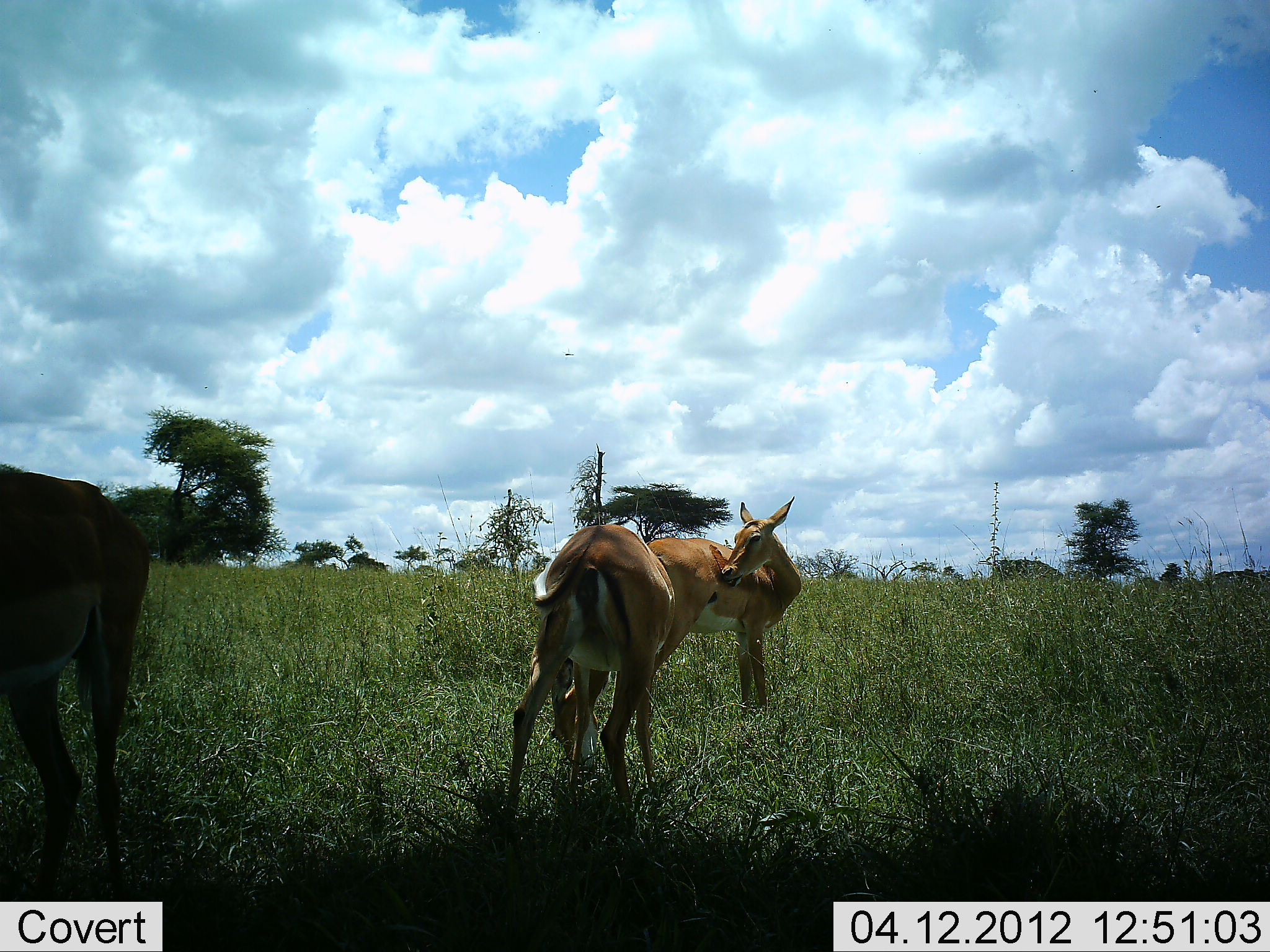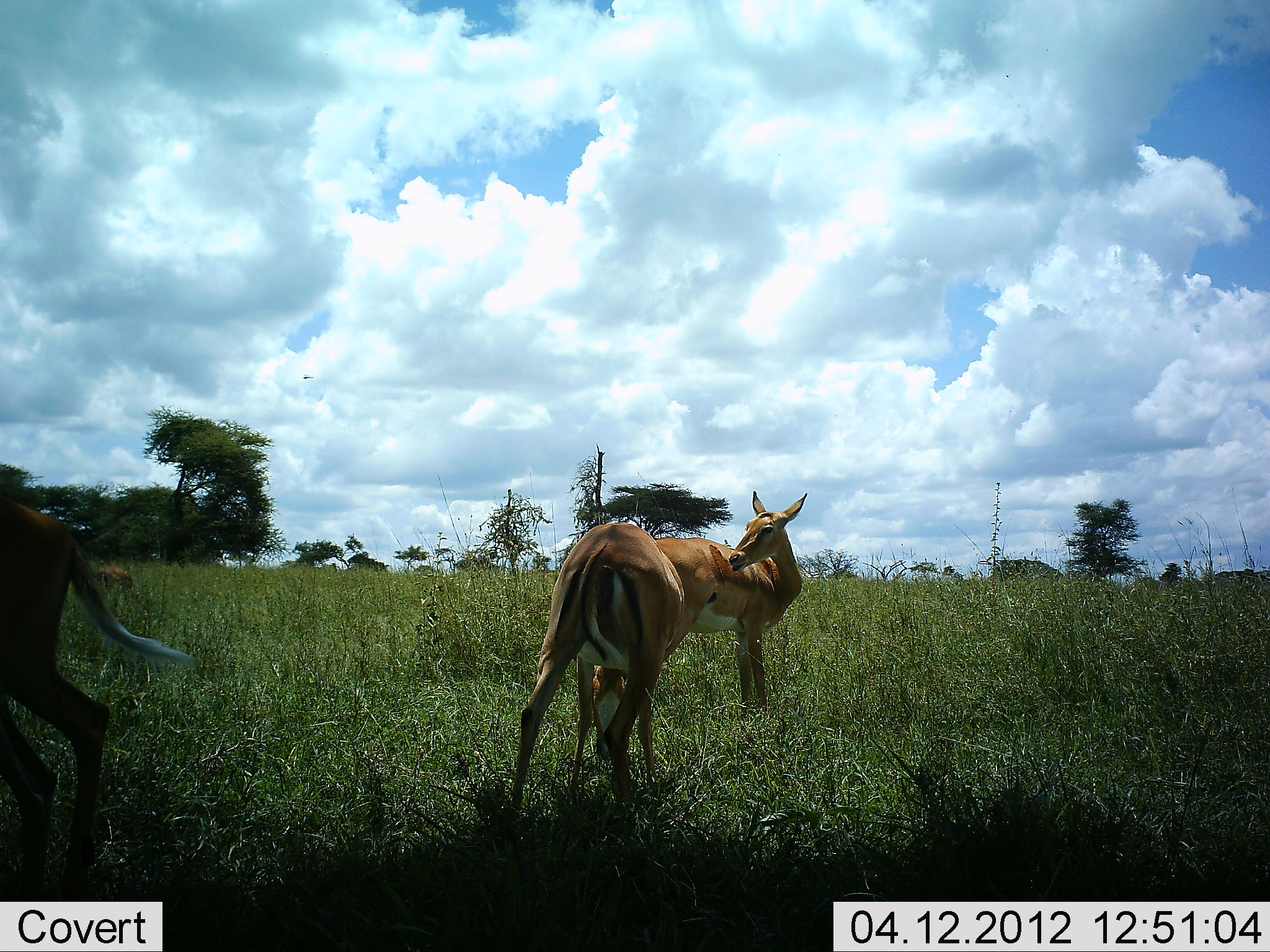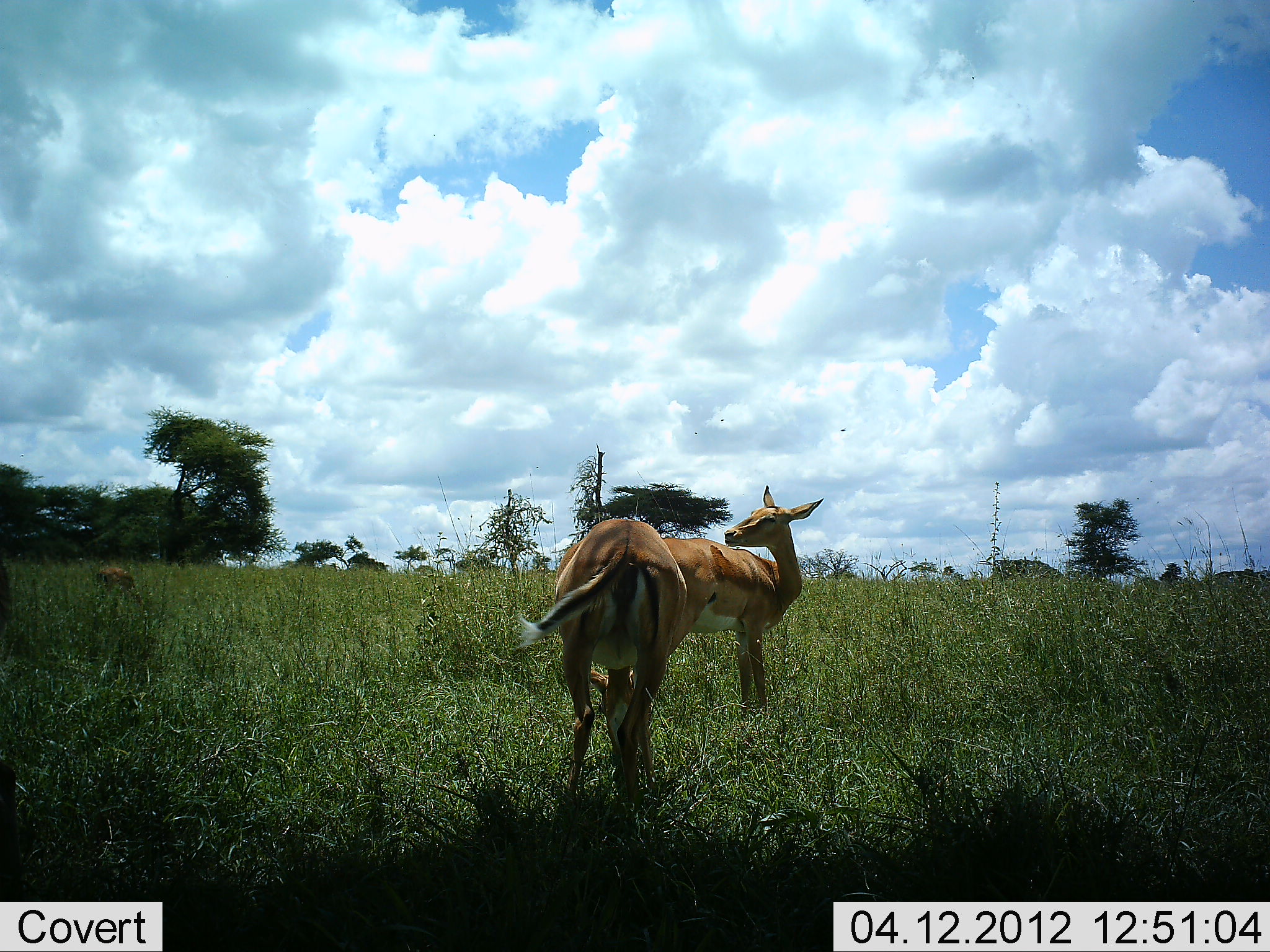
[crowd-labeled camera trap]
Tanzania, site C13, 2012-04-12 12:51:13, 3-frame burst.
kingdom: Animalia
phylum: Chordata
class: Mammalia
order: Artiodactyla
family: Bovidae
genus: Aepyceros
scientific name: Aepyceros melampus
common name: impala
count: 4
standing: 73%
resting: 7%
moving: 60%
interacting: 13%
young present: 0%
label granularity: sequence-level